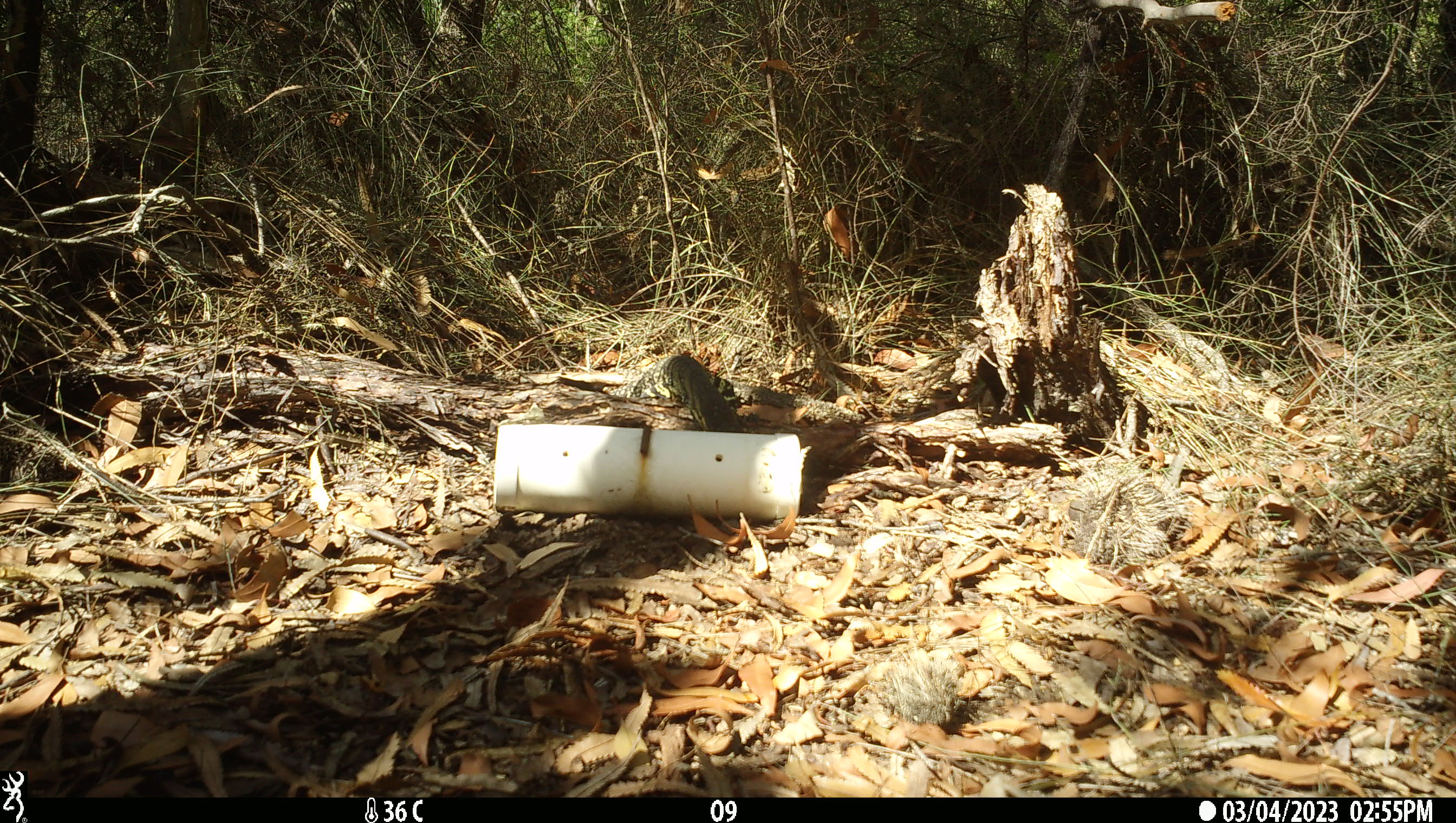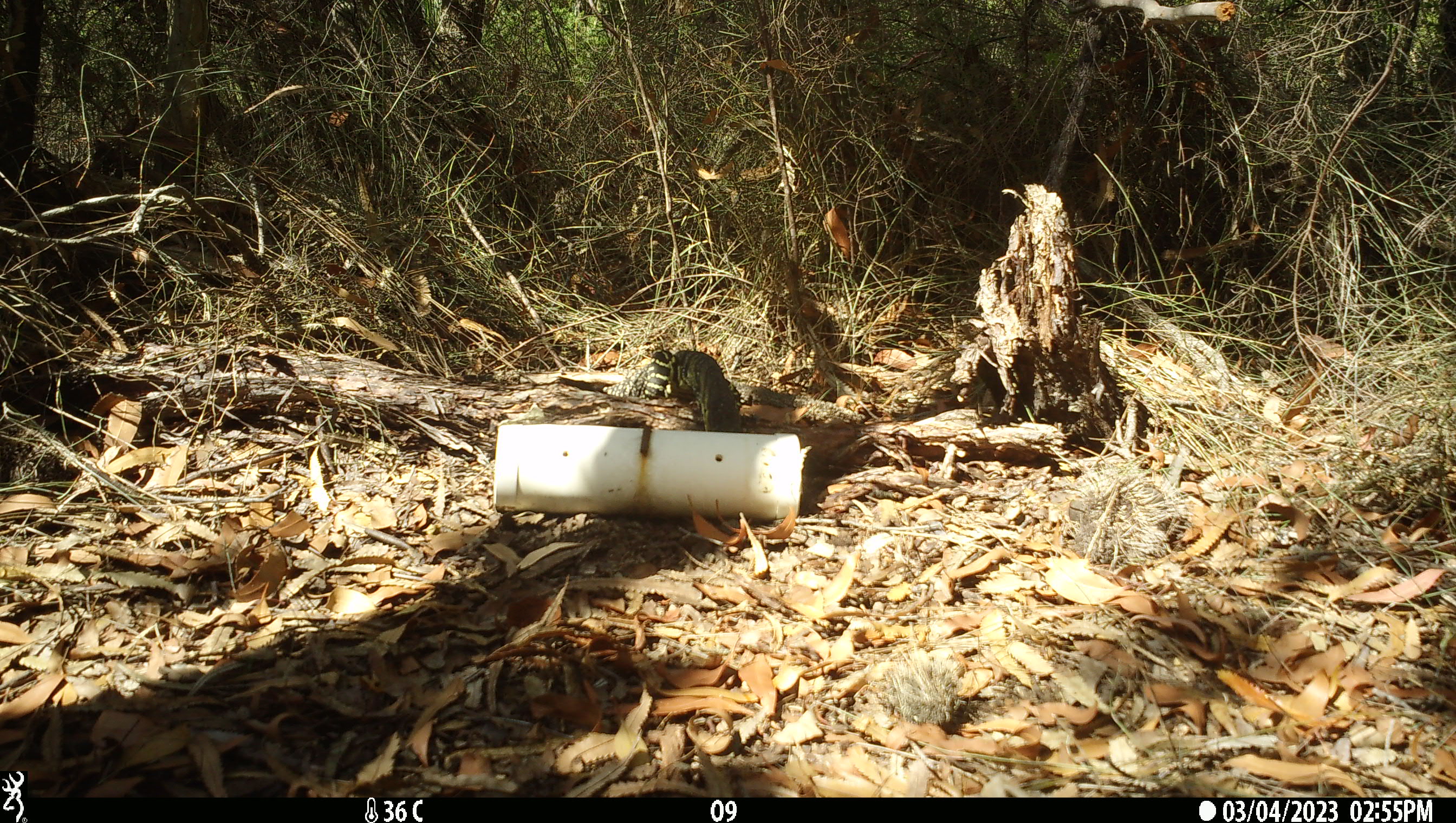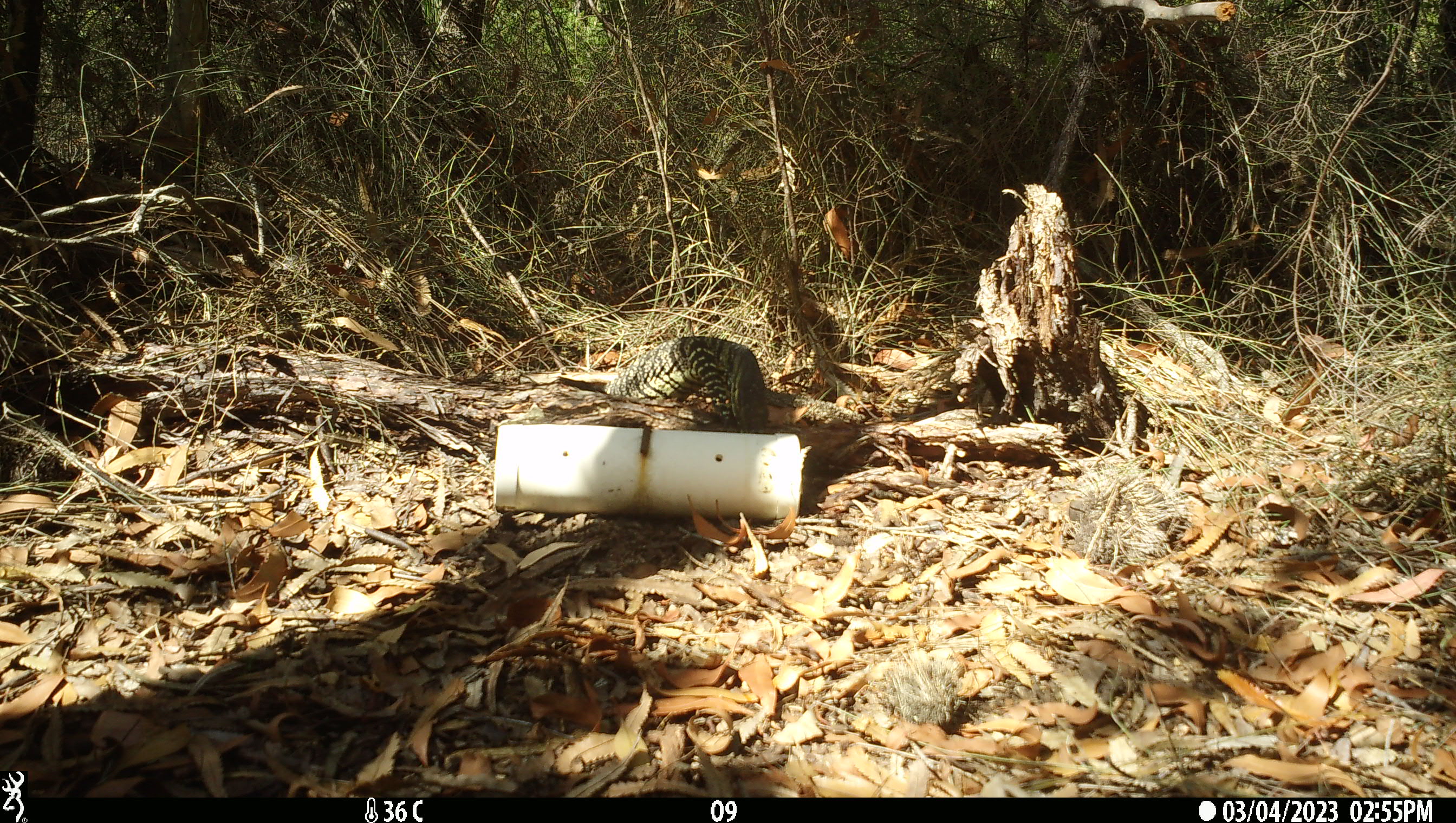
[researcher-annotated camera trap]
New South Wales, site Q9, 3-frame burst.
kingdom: Animalia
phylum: Chordata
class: Reptilia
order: Squamata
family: Varanidae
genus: Varanus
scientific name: Varanus varius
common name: lace monitor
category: goanna